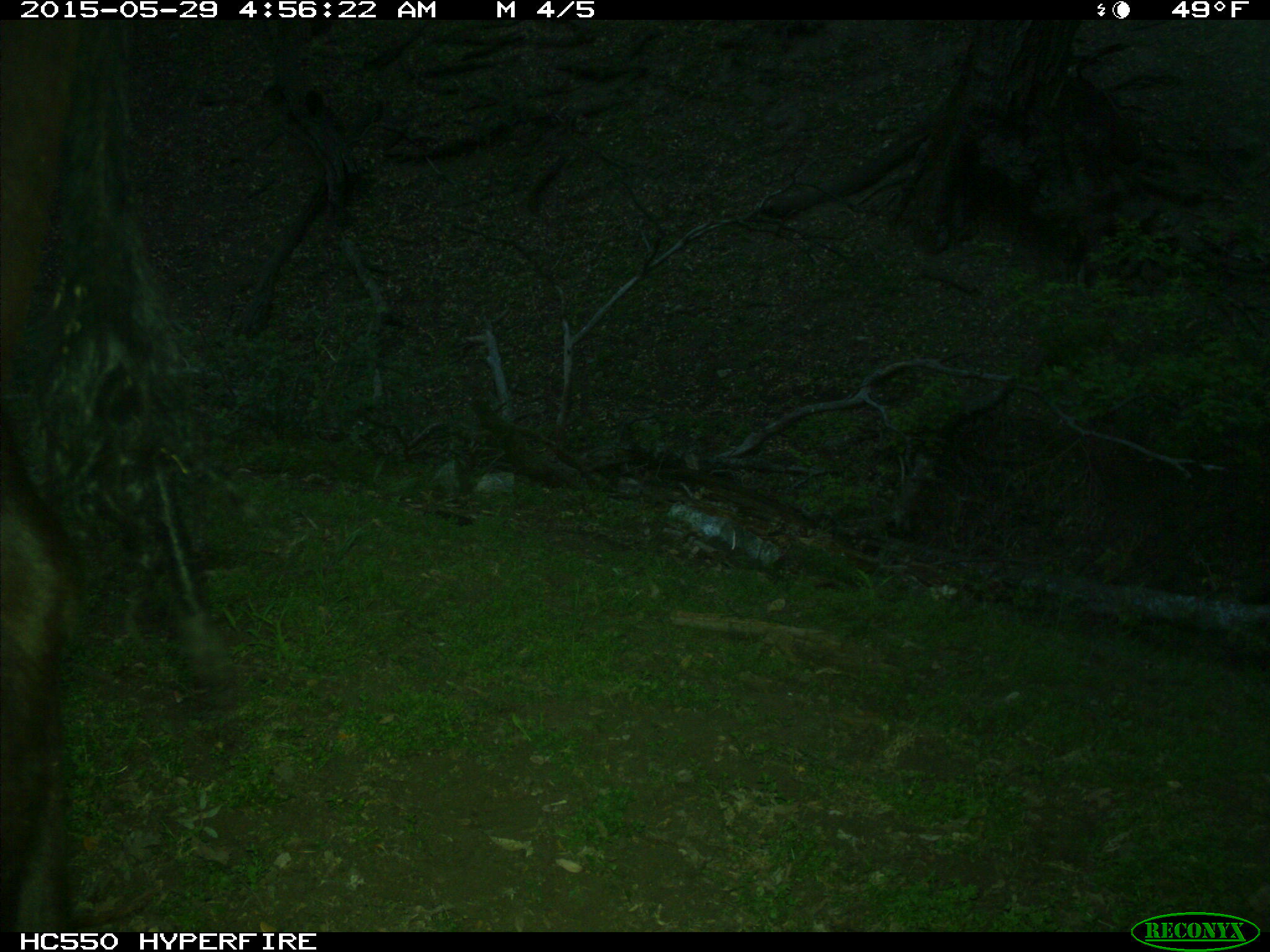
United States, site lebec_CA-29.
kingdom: Animalia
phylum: Chordata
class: Mammalia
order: Artiodactyla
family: Bovidae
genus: Bos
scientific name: Bos taurus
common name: domestic cow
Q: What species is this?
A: Bos taurus (domestic cow).